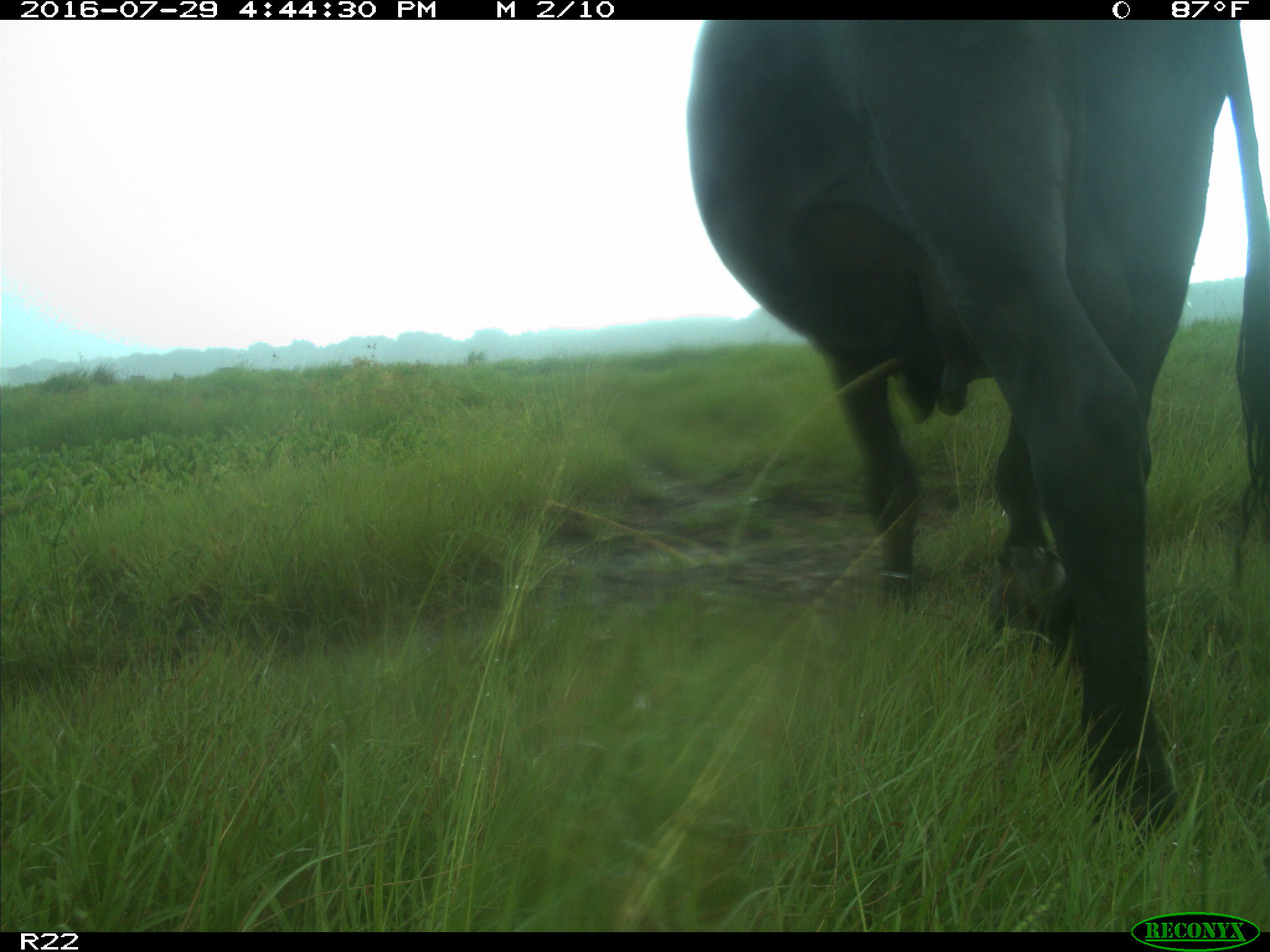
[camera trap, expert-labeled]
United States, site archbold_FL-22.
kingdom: Animalia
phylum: Chordata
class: Mammalia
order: Artiodactyla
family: Bovidae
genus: Bos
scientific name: Bos taurus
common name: domestic cow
Bos taurus (domestic cow).